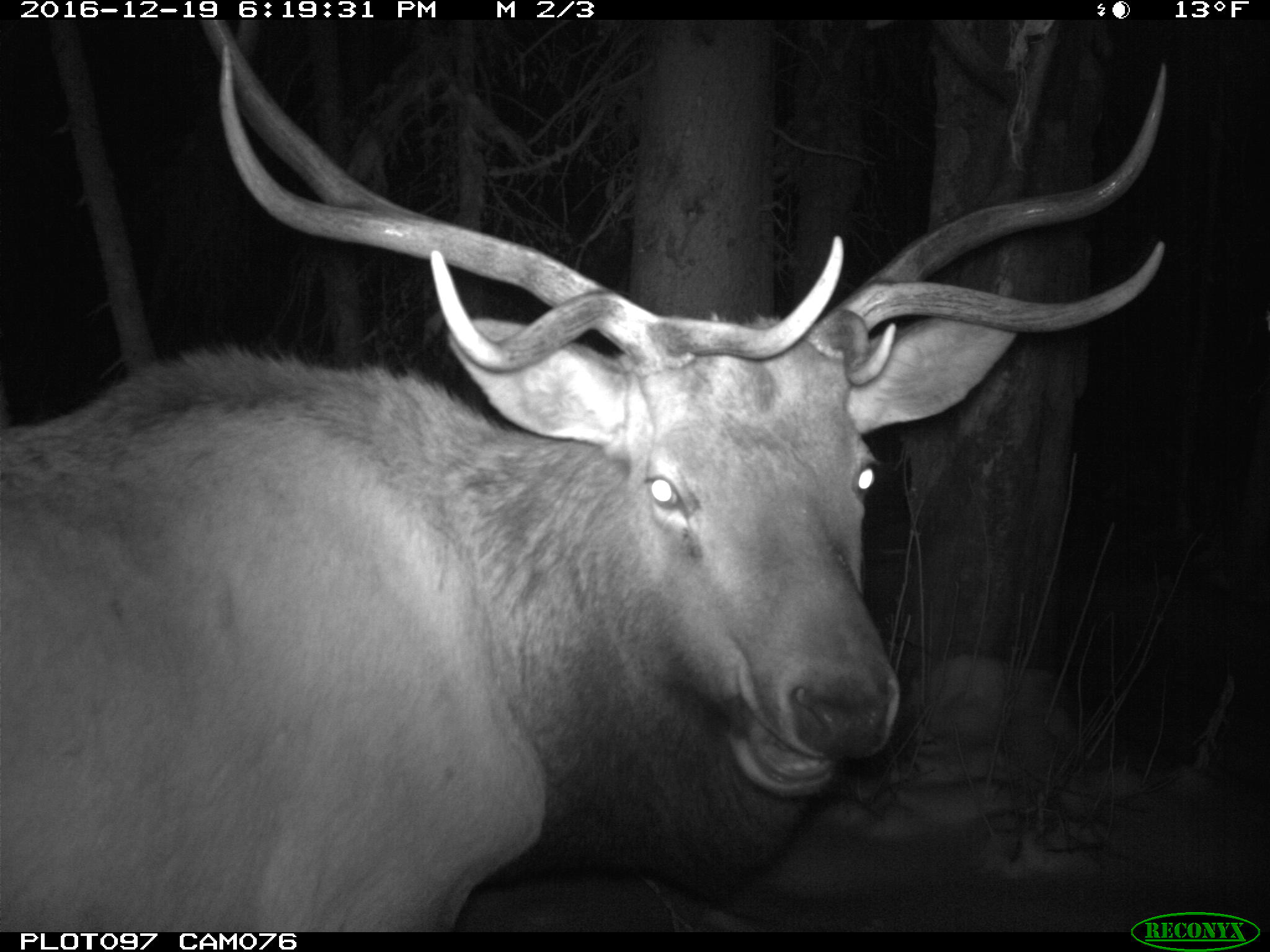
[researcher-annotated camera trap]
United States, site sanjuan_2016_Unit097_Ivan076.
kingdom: Animalia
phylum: Chordata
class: Mammalia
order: Artiodactyla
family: Cervidae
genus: Cervus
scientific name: Cervus elaphus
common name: red deer